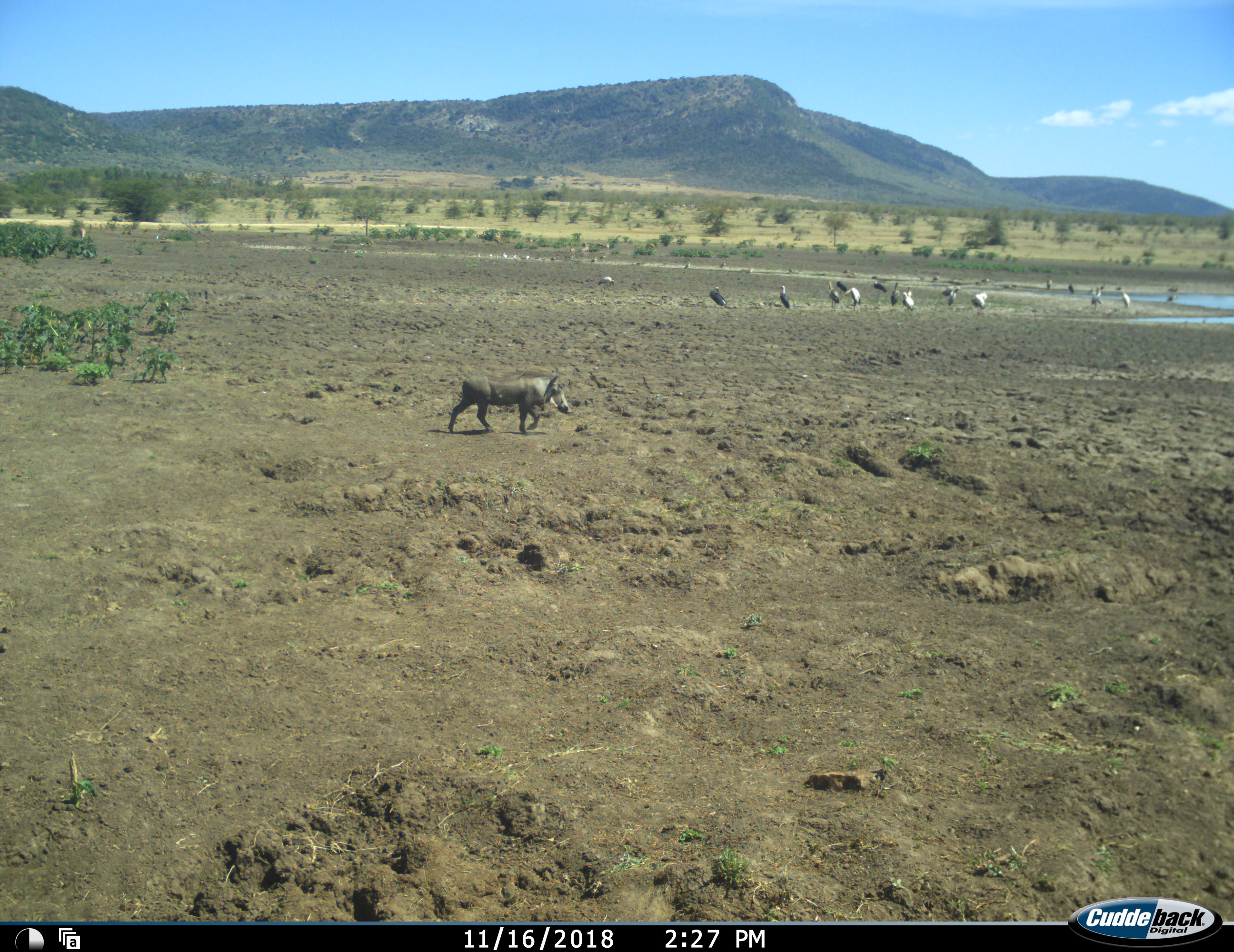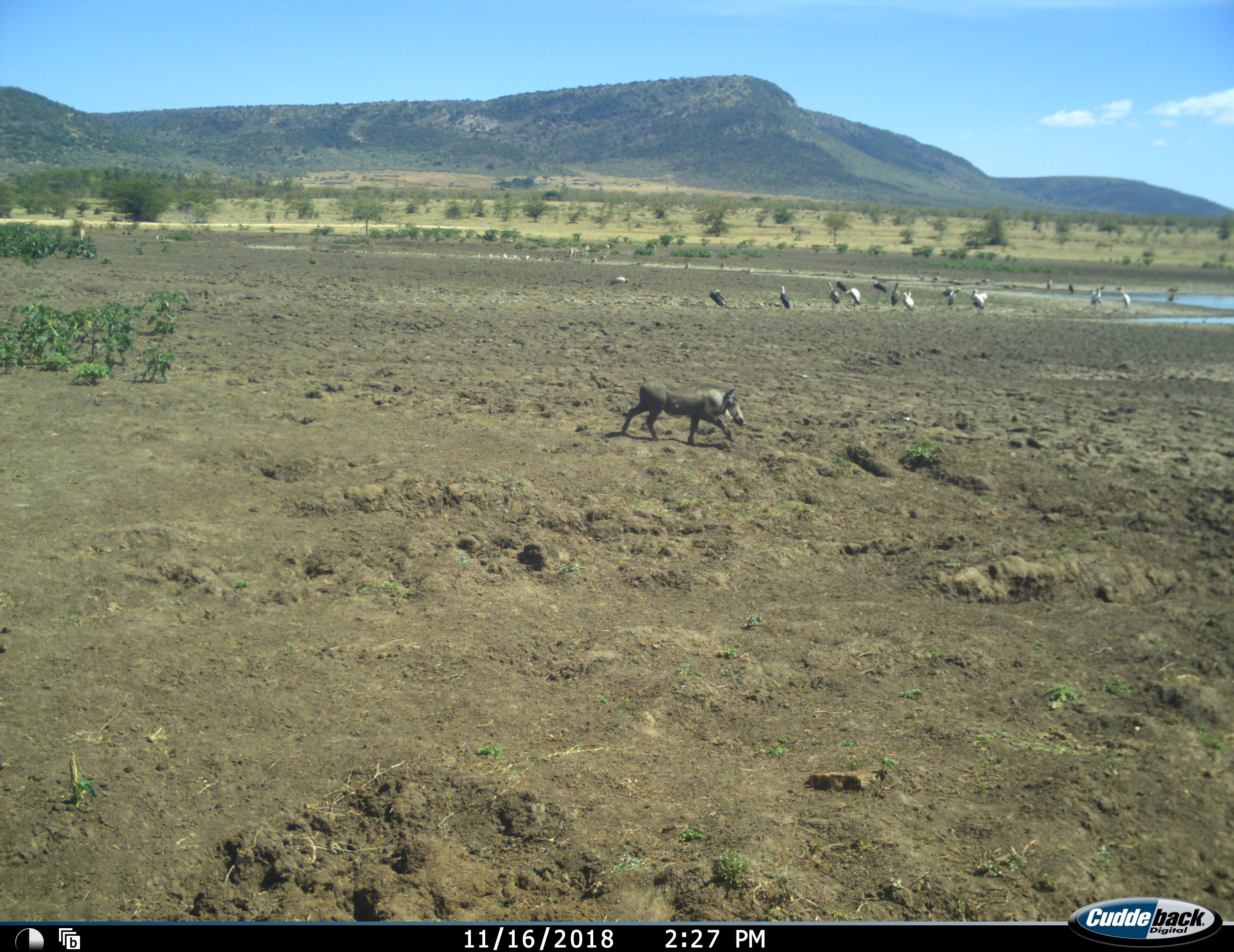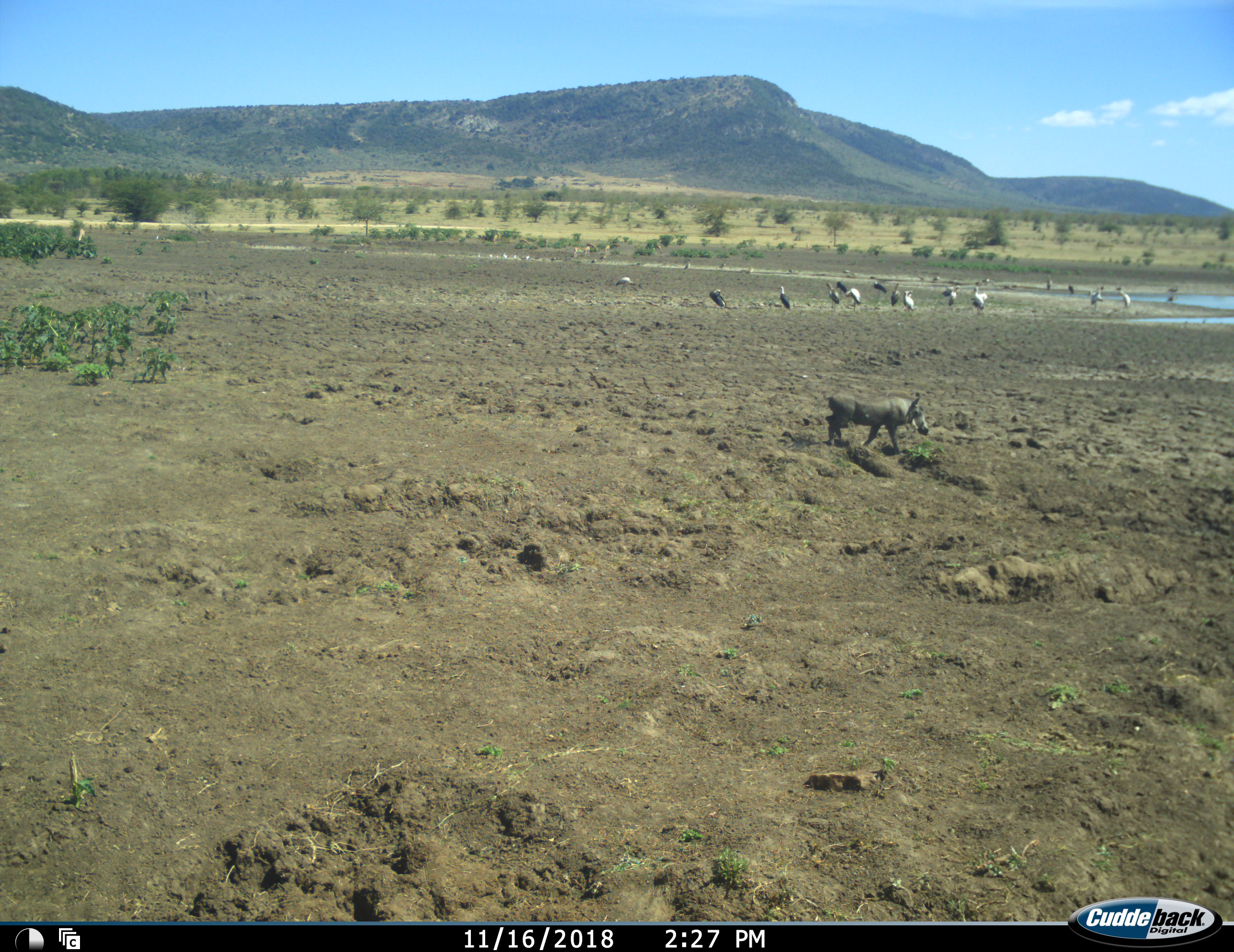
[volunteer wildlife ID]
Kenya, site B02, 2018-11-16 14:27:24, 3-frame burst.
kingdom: Animalia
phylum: Chordata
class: Aves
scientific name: Aves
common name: bird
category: birdother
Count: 11-50.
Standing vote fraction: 75%.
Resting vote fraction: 12%.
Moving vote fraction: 25%.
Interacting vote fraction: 0%.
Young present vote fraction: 0%.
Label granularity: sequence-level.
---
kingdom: Animalia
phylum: Chordata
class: Mammalia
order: Artiodactyla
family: Suidae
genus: Phacochoerus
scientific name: Phacochoerus africanus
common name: warthog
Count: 1.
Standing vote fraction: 0%.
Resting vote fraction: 0%.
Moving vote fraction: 100%.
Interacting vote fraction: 0%.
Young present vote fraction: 0%.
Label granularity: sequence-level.